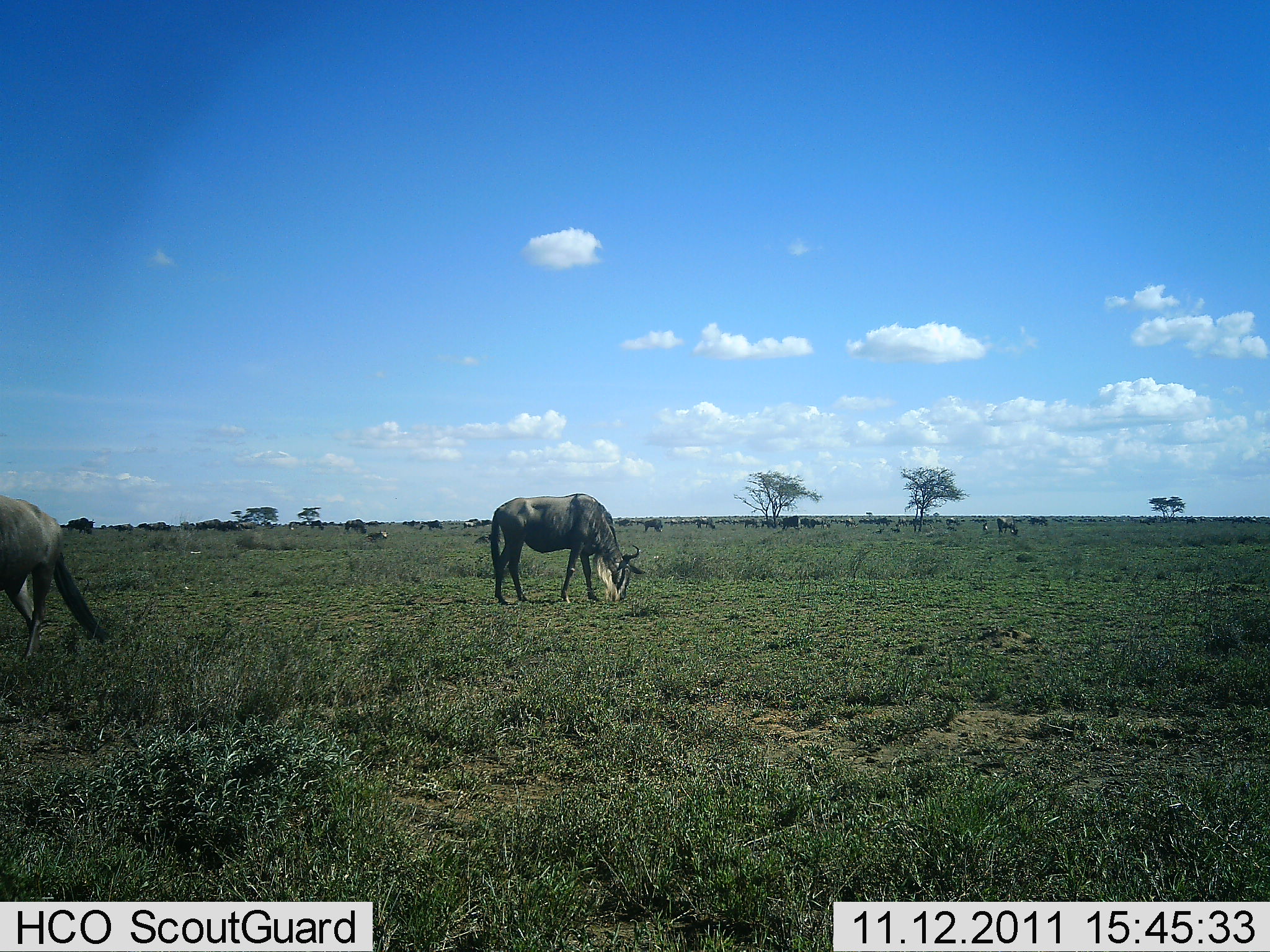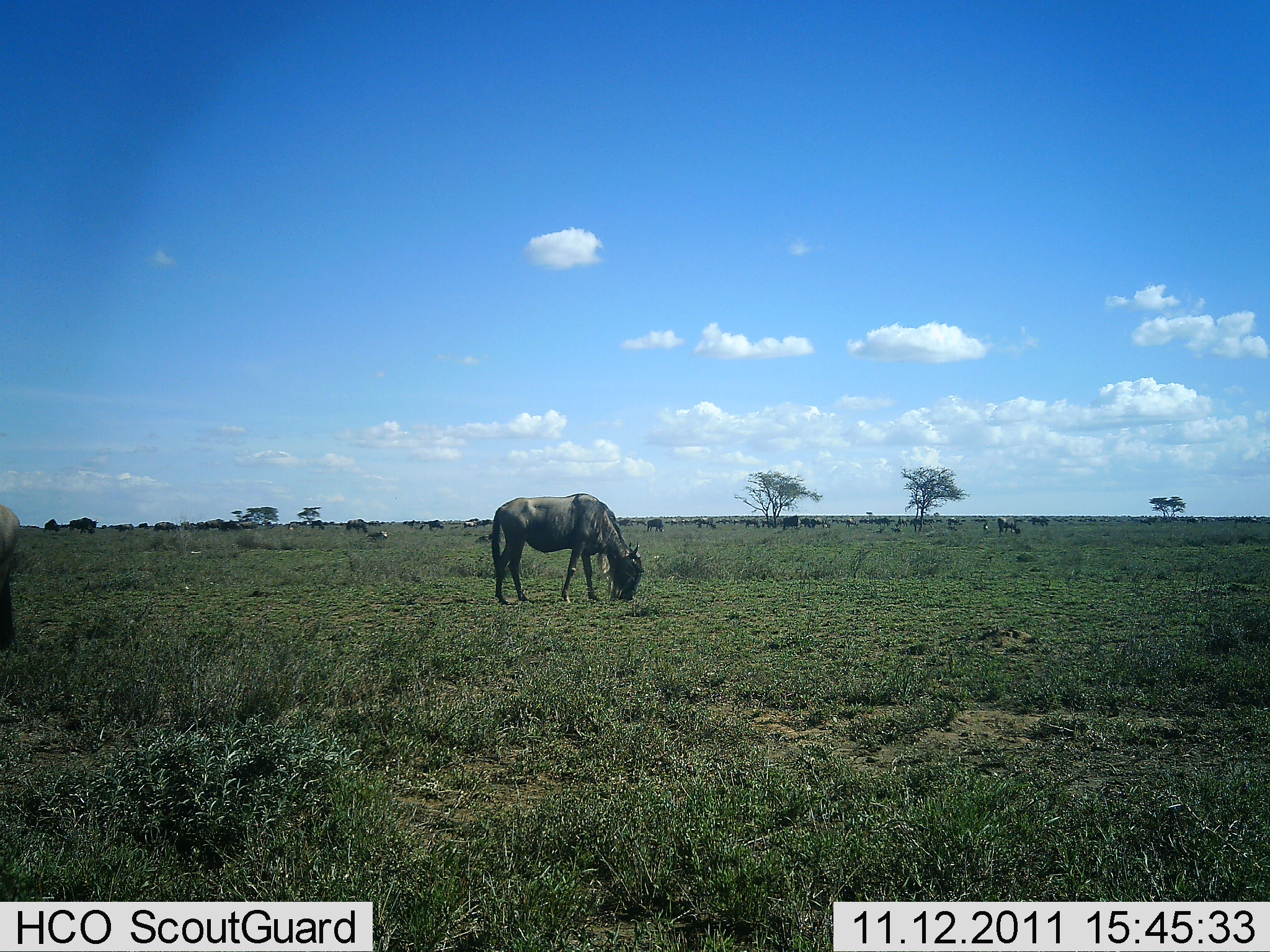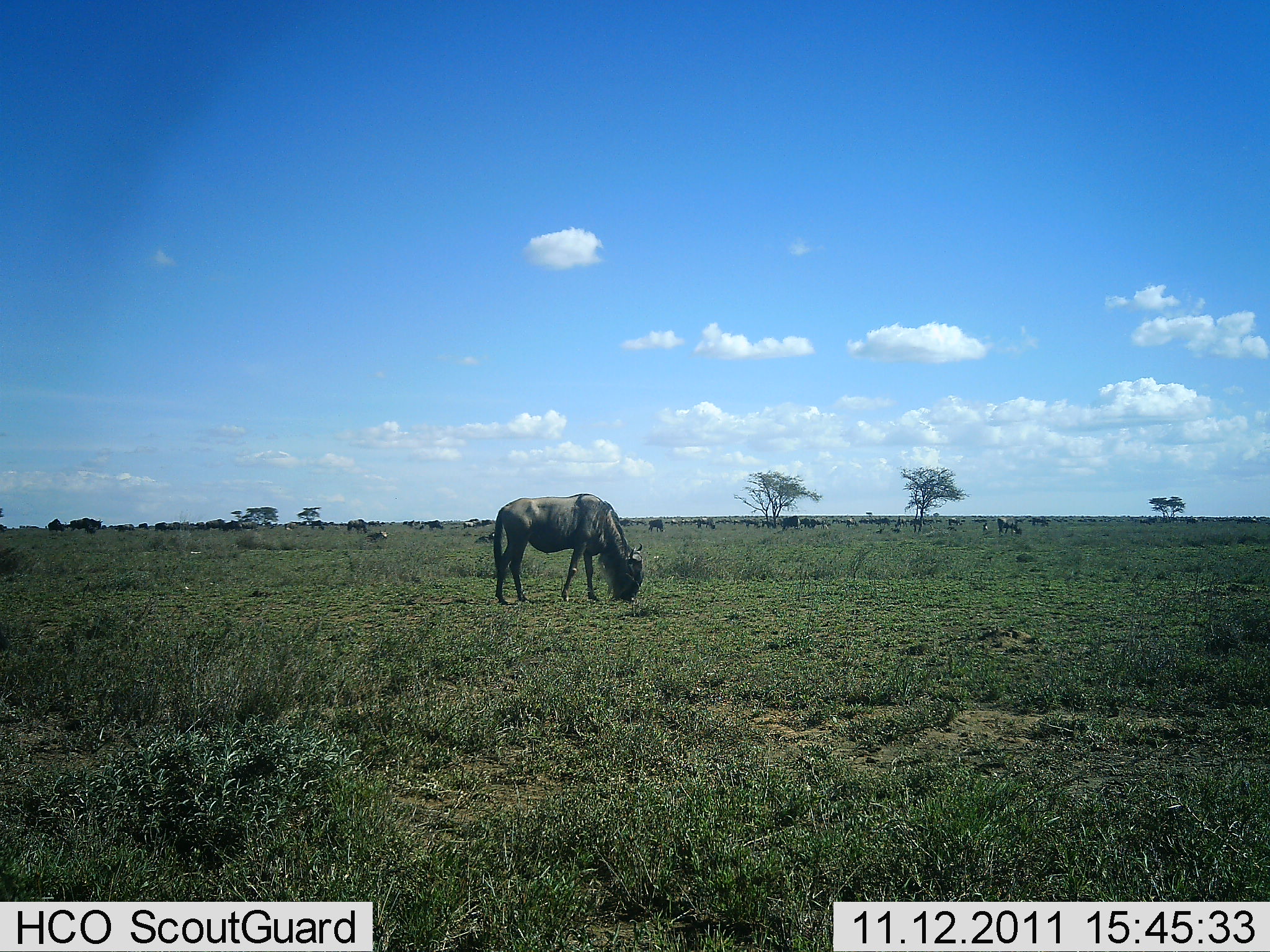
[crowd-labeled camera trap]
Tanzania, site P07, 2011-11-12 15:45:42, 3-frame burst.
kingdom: Animalia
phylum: Chordata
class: Mammalia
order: Artiodactyla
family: Bovidae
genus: Connochaetes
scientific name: Connochaetes taurinus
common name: blue wildebeest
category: wildebeest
Wildebeest (blue wildebeest) (Connochaetes taurinus), count 11-50. Behavior (volunteer vote fractions): standing 54%, resting 8%, moving 38%, interacting 0%. Young present (vote fraction): 0%. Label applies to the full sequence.